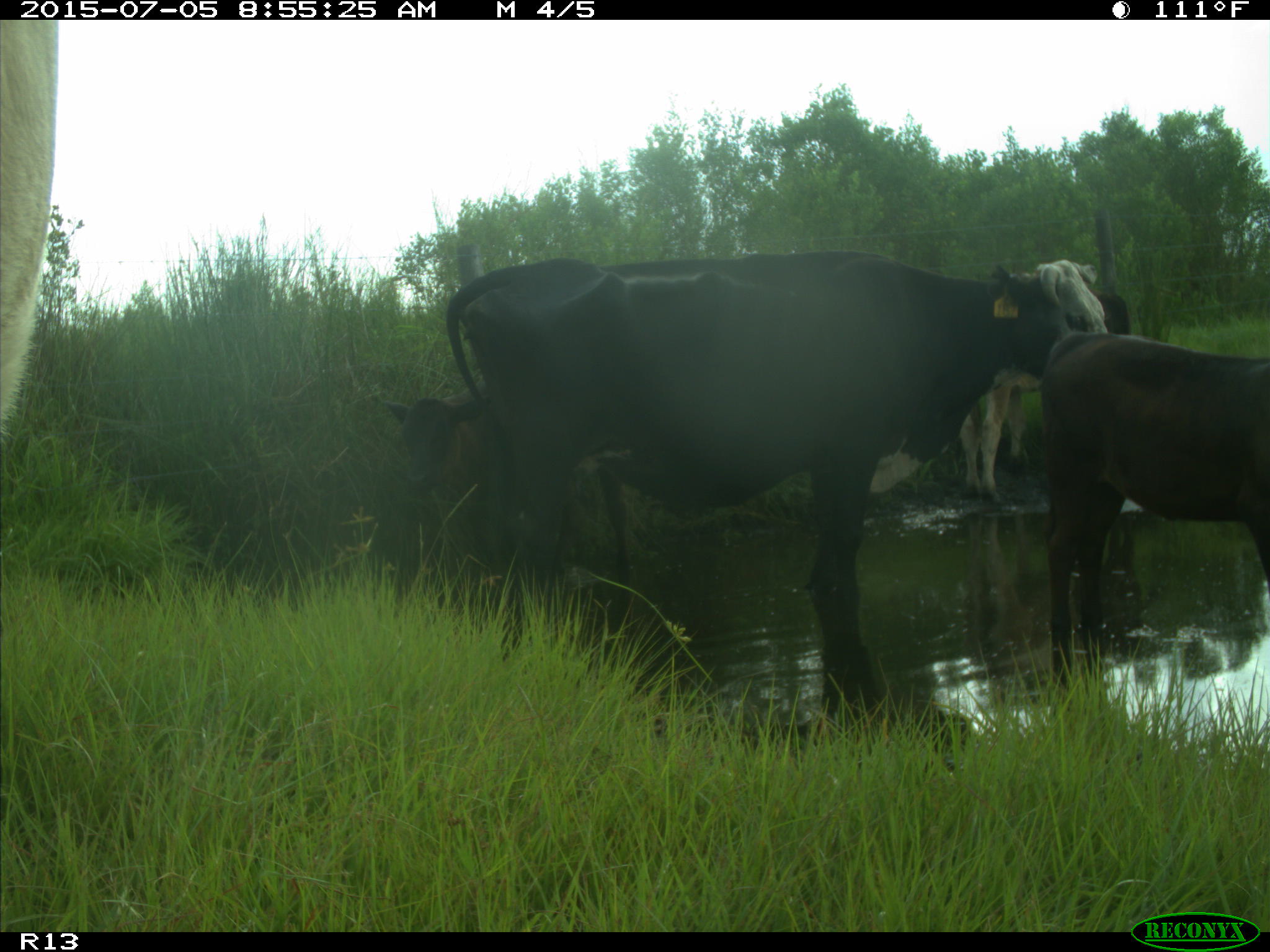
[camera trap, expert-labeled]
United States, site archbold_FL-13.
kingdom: Animalia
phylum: Chordata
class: Mammalia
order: Artiodactyla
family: Bovidae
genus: Bos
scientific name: Bos taurus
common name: domestic cow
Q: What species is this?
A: Bos taurus (domestic cow).